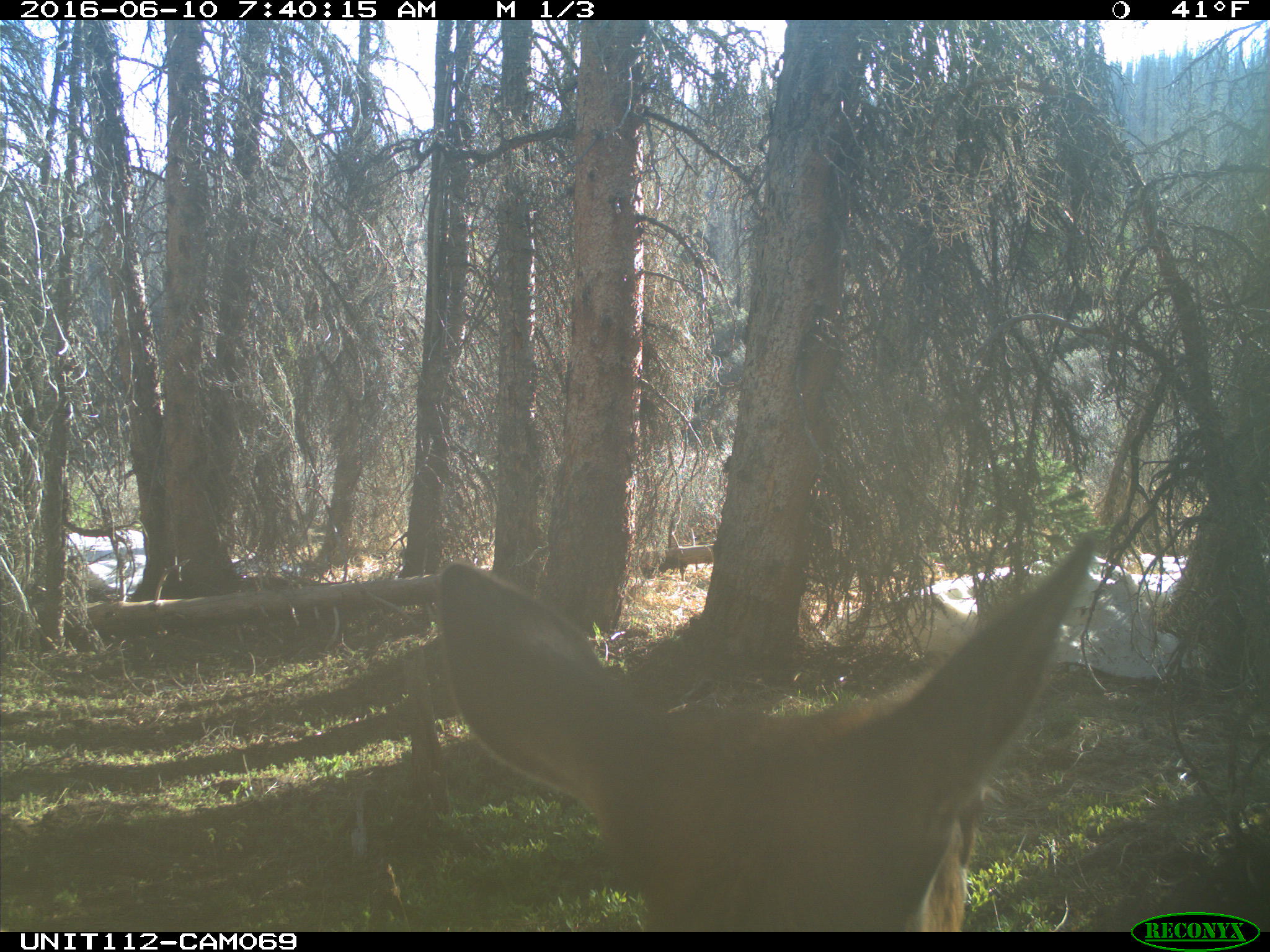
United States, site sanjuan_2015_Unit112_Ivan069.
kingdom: Animalia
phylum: Chordata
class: Mammalia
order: Artiodactyla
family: Cervidae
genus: Cervus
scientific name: Cervus elaphus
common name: red deer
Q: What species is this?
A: Cervus elaphus (red deer).